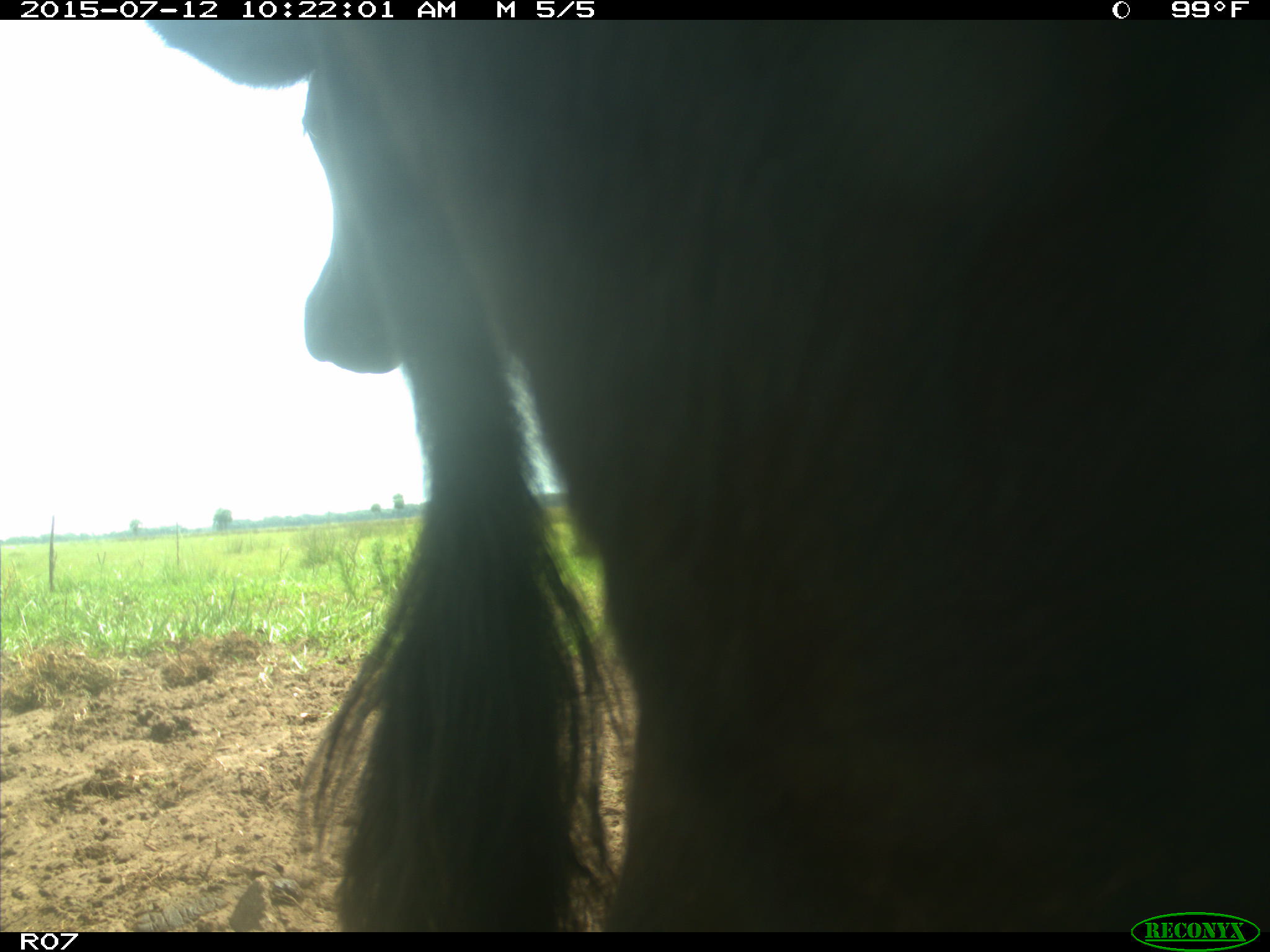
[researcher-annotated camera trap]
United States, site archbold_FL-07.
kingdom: Animalia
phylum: Chordata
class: Mammalia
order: Artiodactyla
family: Bovidae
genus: Bos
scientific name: Bos taurus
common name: domestic cow